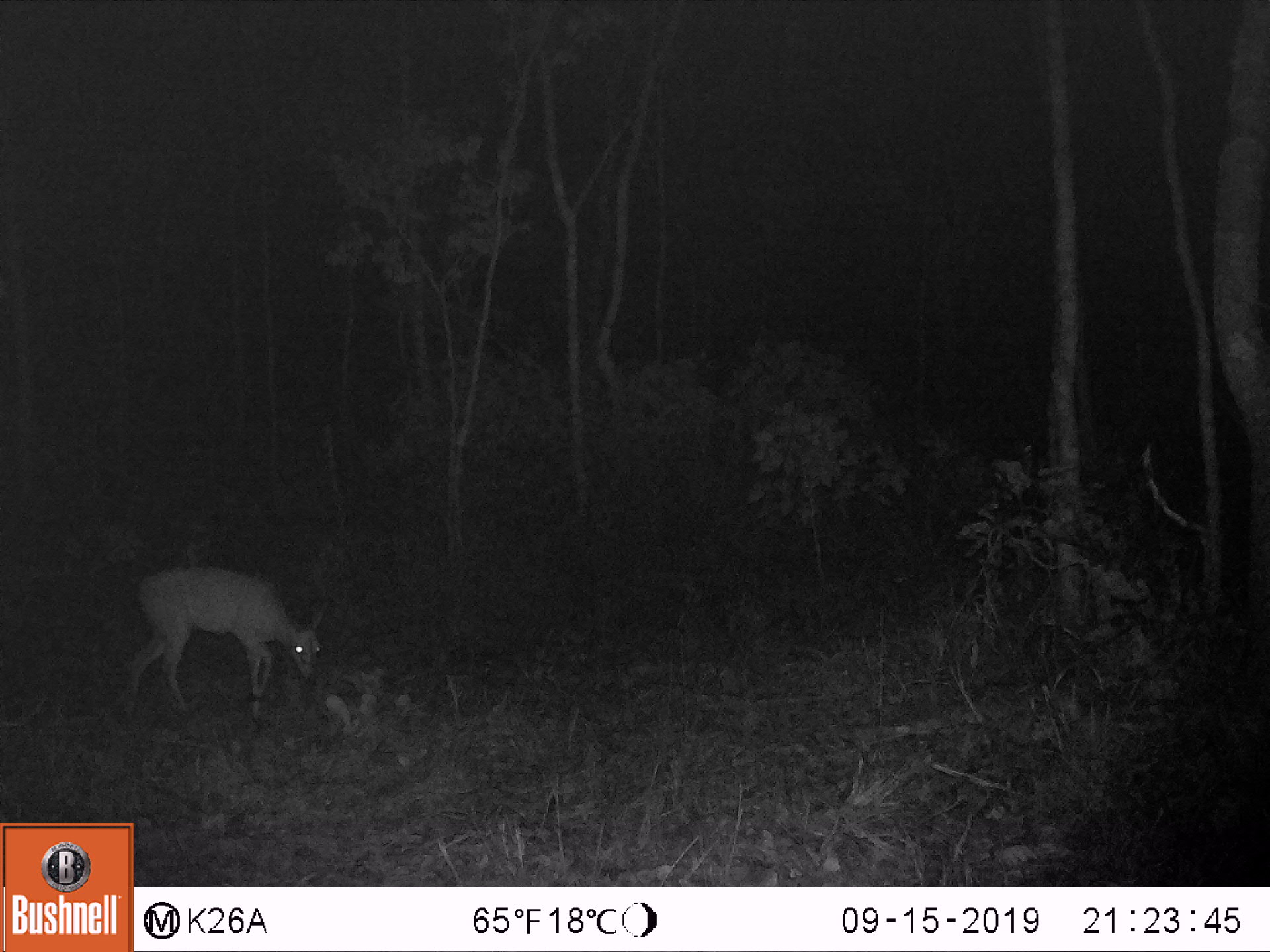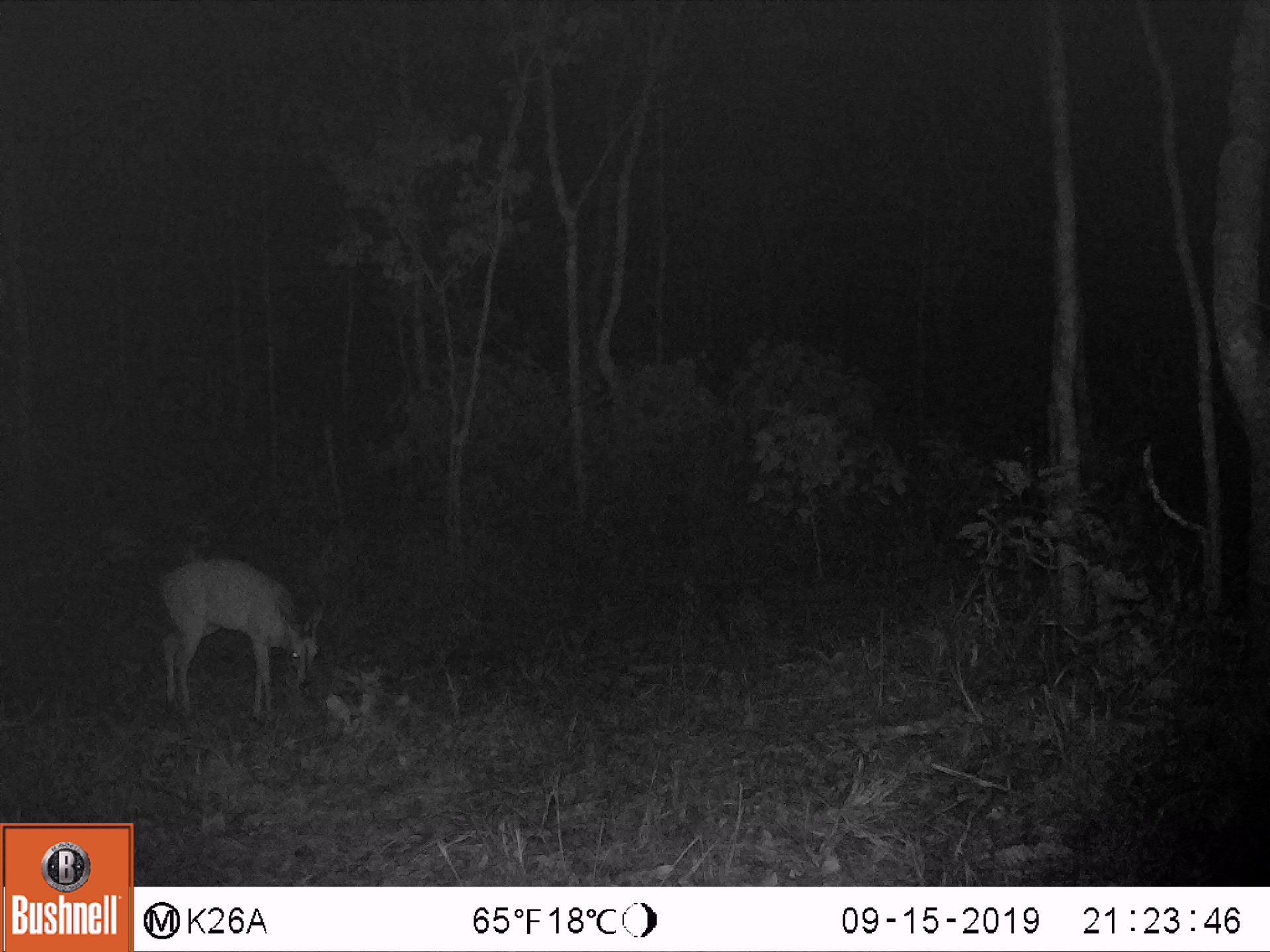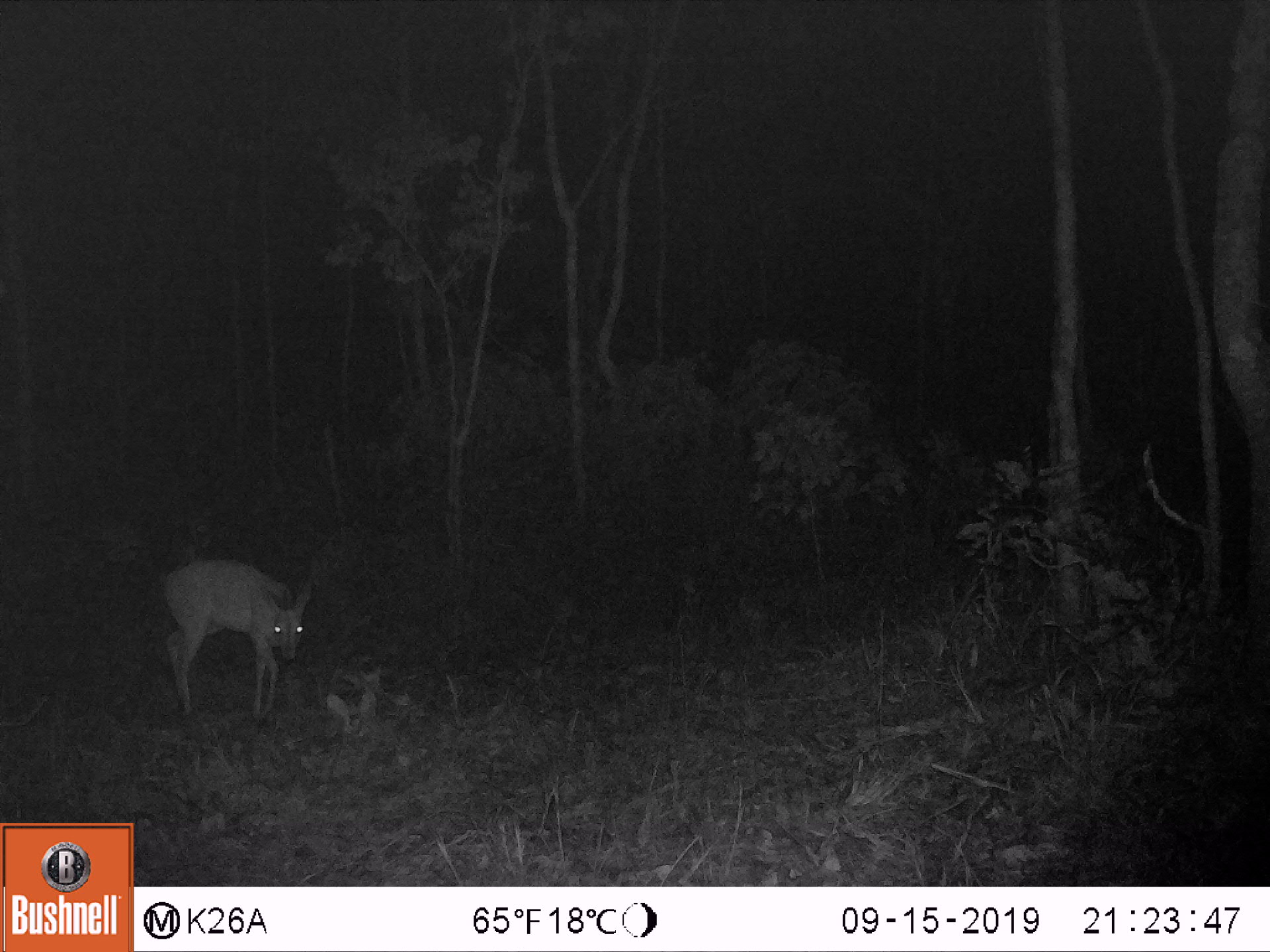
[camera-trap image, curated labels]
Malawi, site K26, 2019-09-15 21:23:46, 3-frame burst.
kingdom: Animalia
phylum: Chordata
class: Mammalia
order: Artiodactyla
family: Bovidae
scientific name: Antilopinae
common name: small antelope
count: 1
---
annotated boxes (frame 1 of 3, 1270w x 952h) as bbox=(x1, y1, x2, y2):
small antelope: bbox=(132, 565, 322, 711)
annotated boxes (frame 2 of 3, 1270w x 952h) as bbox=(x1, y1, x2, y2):
small antelope: bbox=(158, 557, 324, 717)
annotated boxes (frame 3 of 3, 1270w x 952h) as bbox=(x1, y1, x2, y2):
small antelope: bbox=(162, 561, 315, 714)